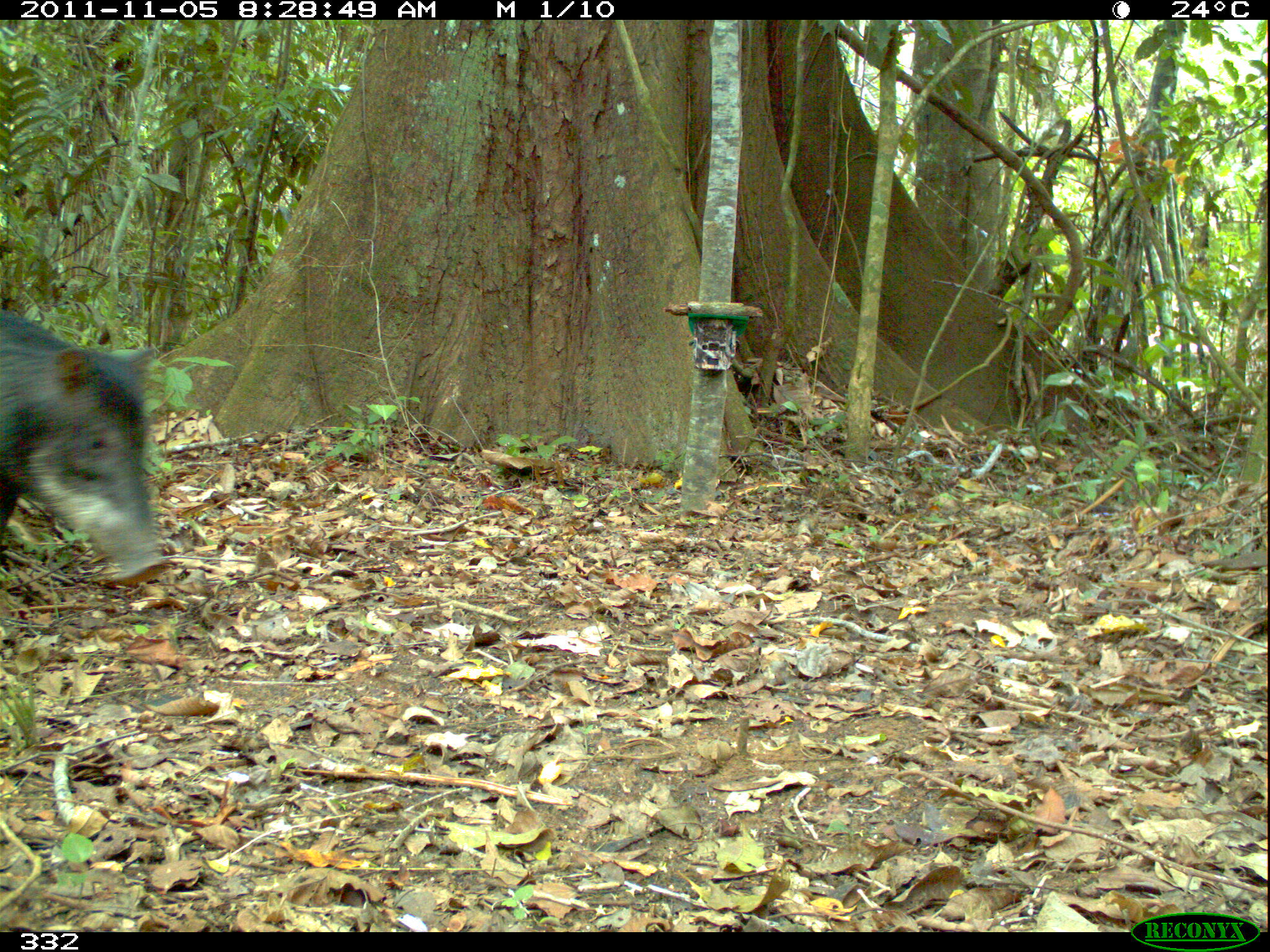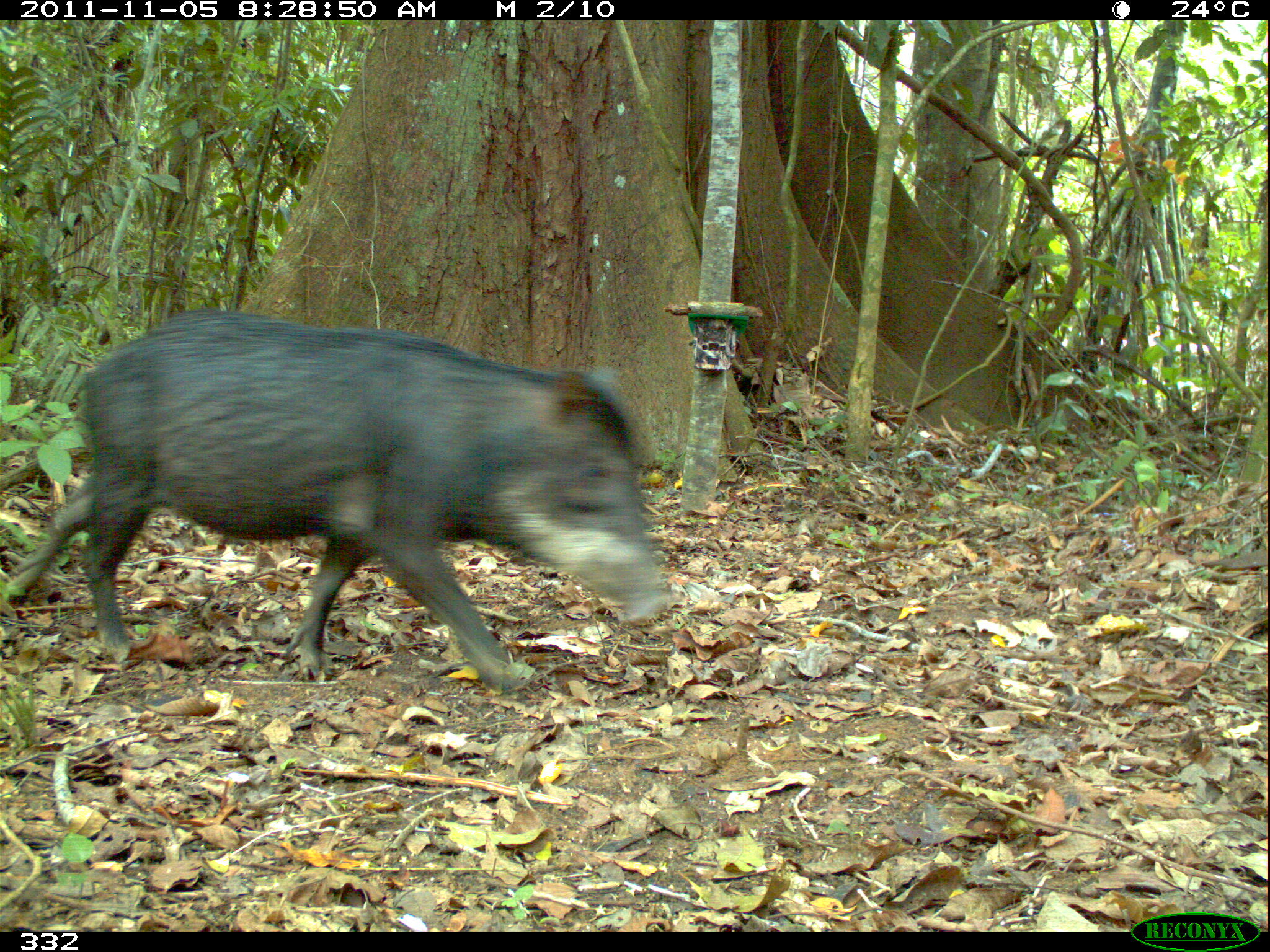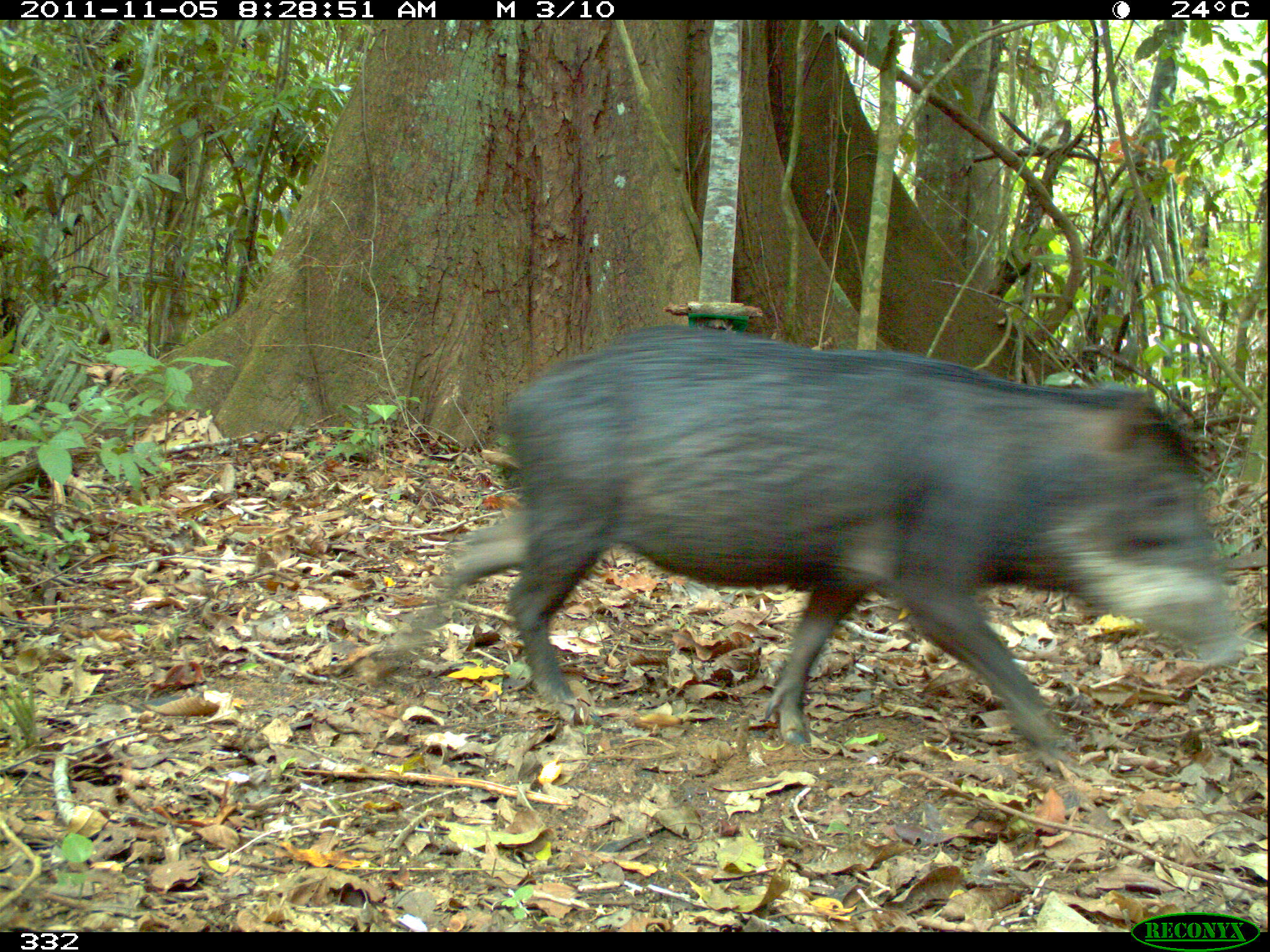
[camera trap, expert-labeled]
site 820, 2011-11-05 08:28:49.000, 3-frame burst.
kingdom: Animalia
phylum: Chordata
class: Mammalia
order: Artiodactyla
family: Tayassuidae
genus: Tayassu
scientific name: Tayassu pecari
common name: white-lipped peccary